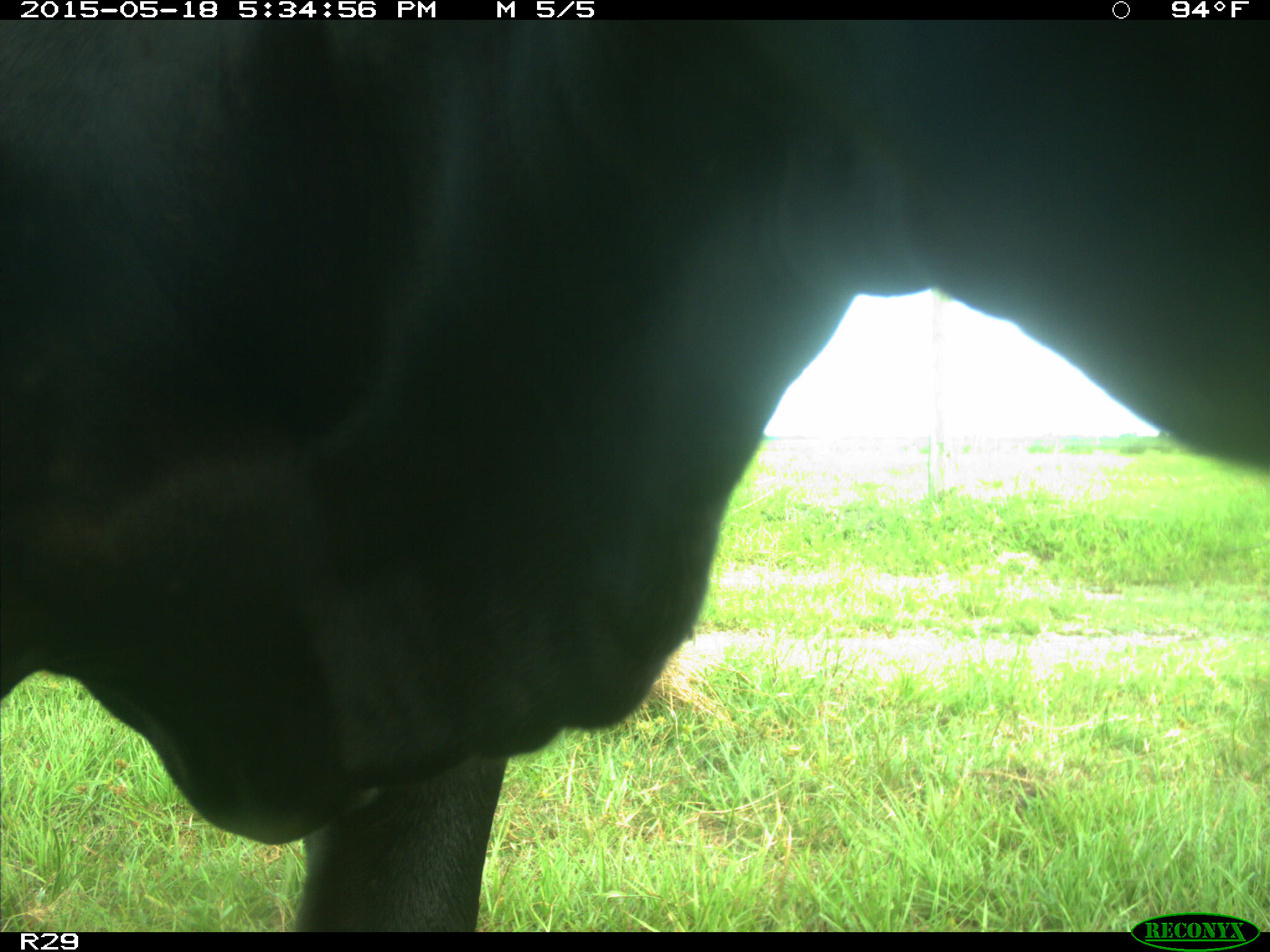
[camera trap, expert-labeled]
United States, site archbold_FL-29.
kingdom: Animalia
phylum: Chordata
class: Mammalia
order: Artiodactyla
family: Bovidae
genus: Bos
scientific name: Bos taurus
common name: domestic cow